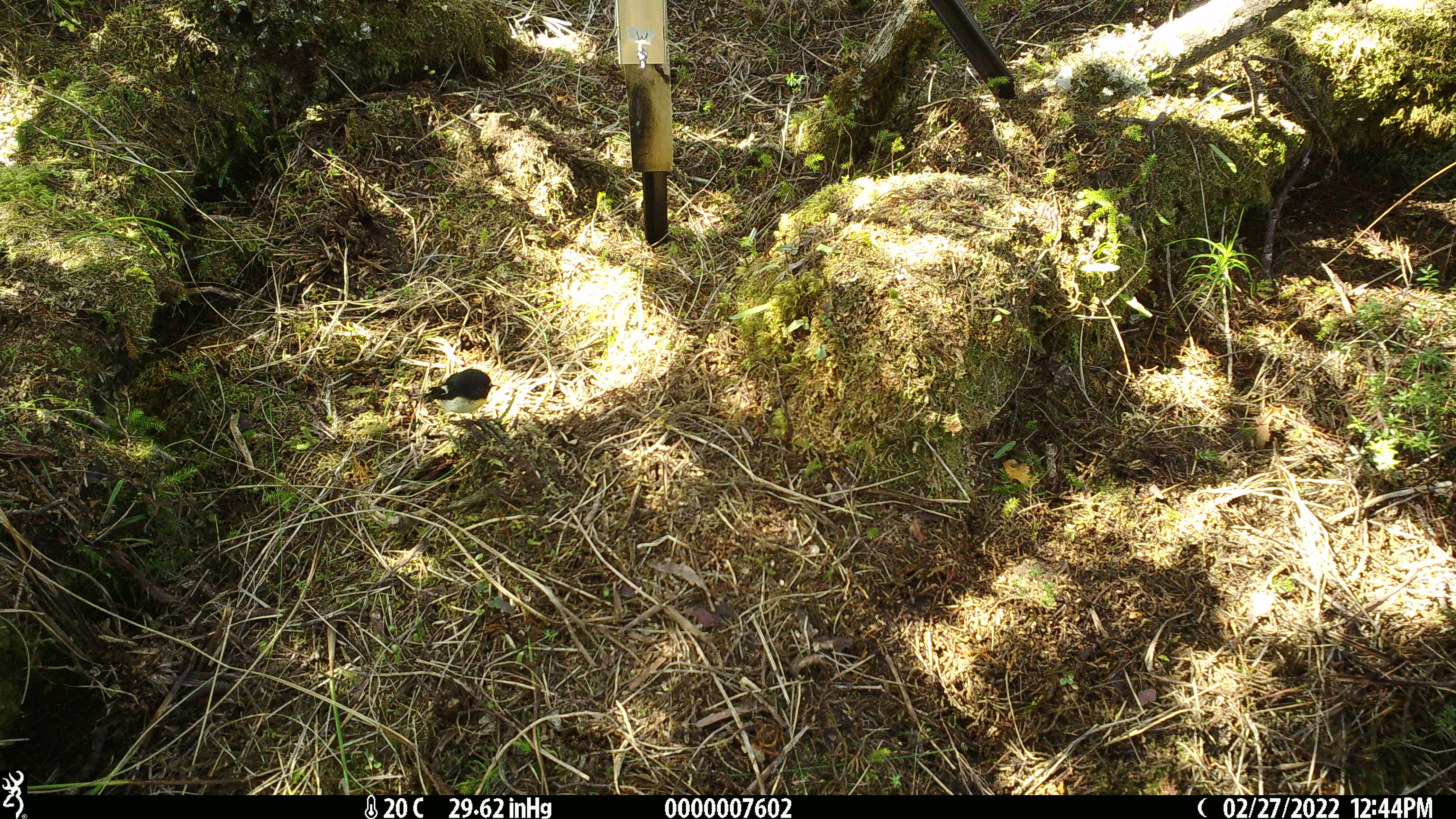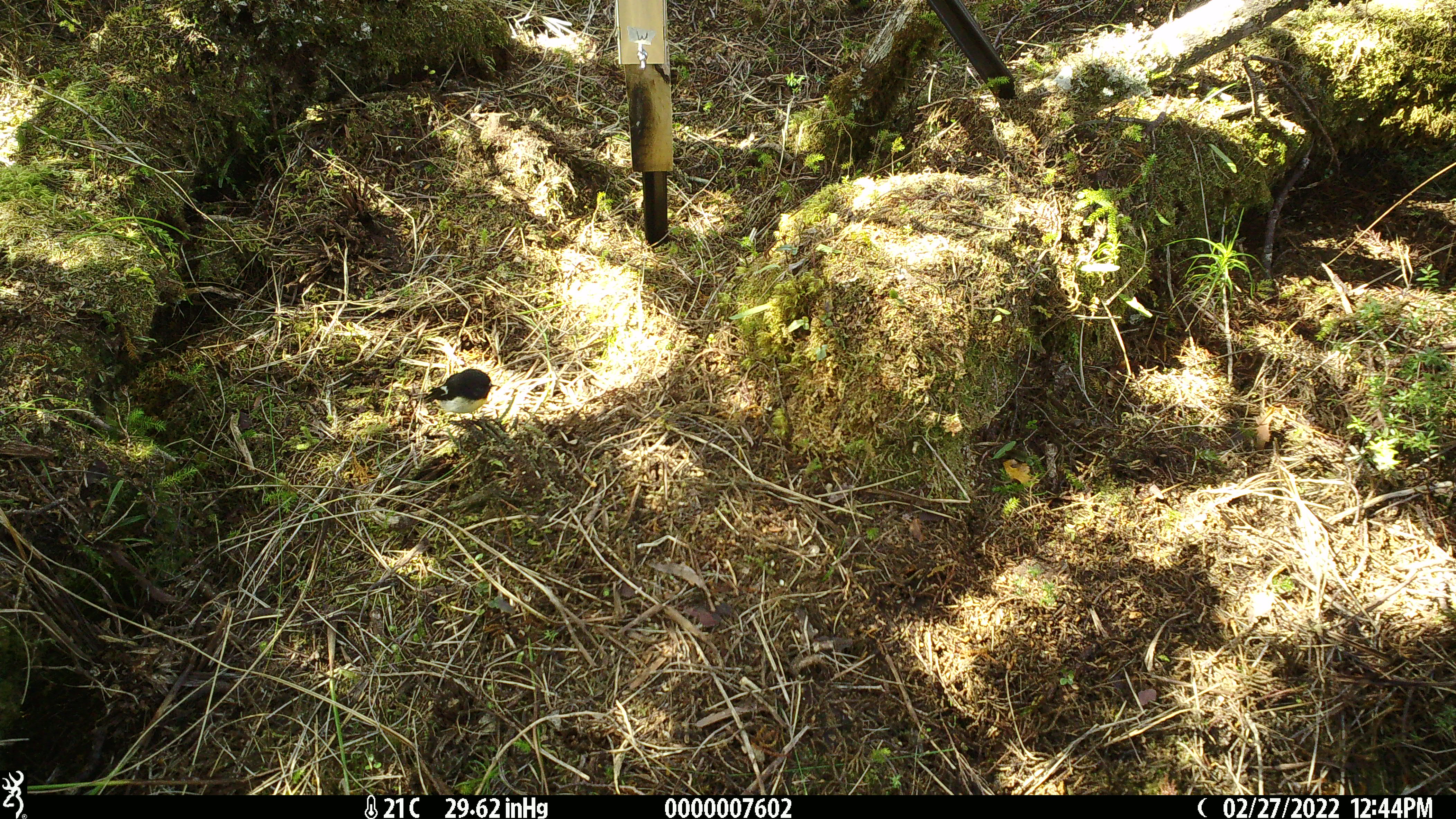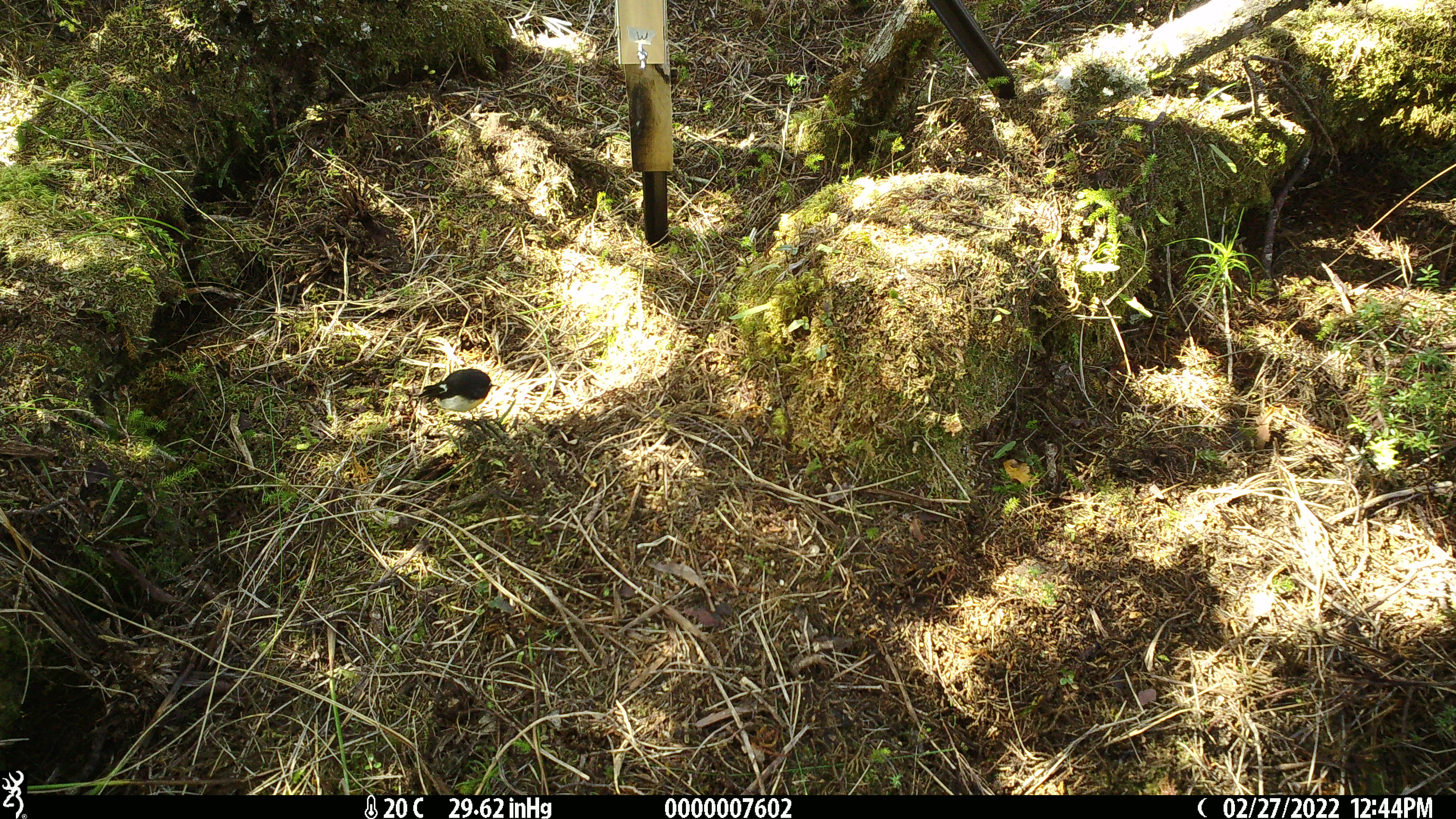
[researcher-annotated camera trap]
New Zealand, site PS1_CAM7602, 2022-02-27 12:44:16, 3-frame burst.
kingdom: Animalia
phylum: Chordata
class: Aves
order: Passeriformes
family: Petroicidae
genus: Petroica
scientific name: Petroica macrocephala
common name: tomtit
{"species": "tomtit (Petroica macrocephala)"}